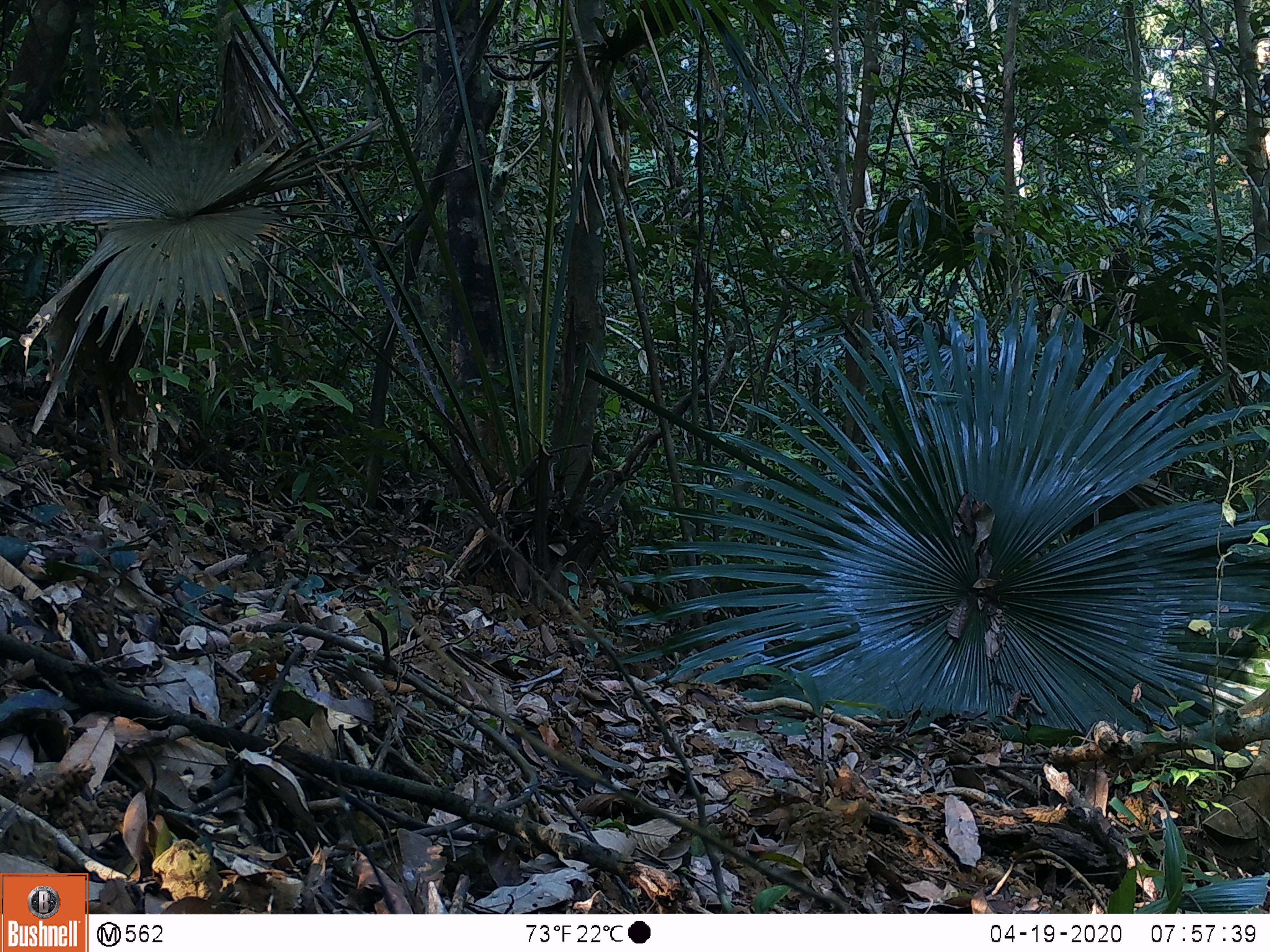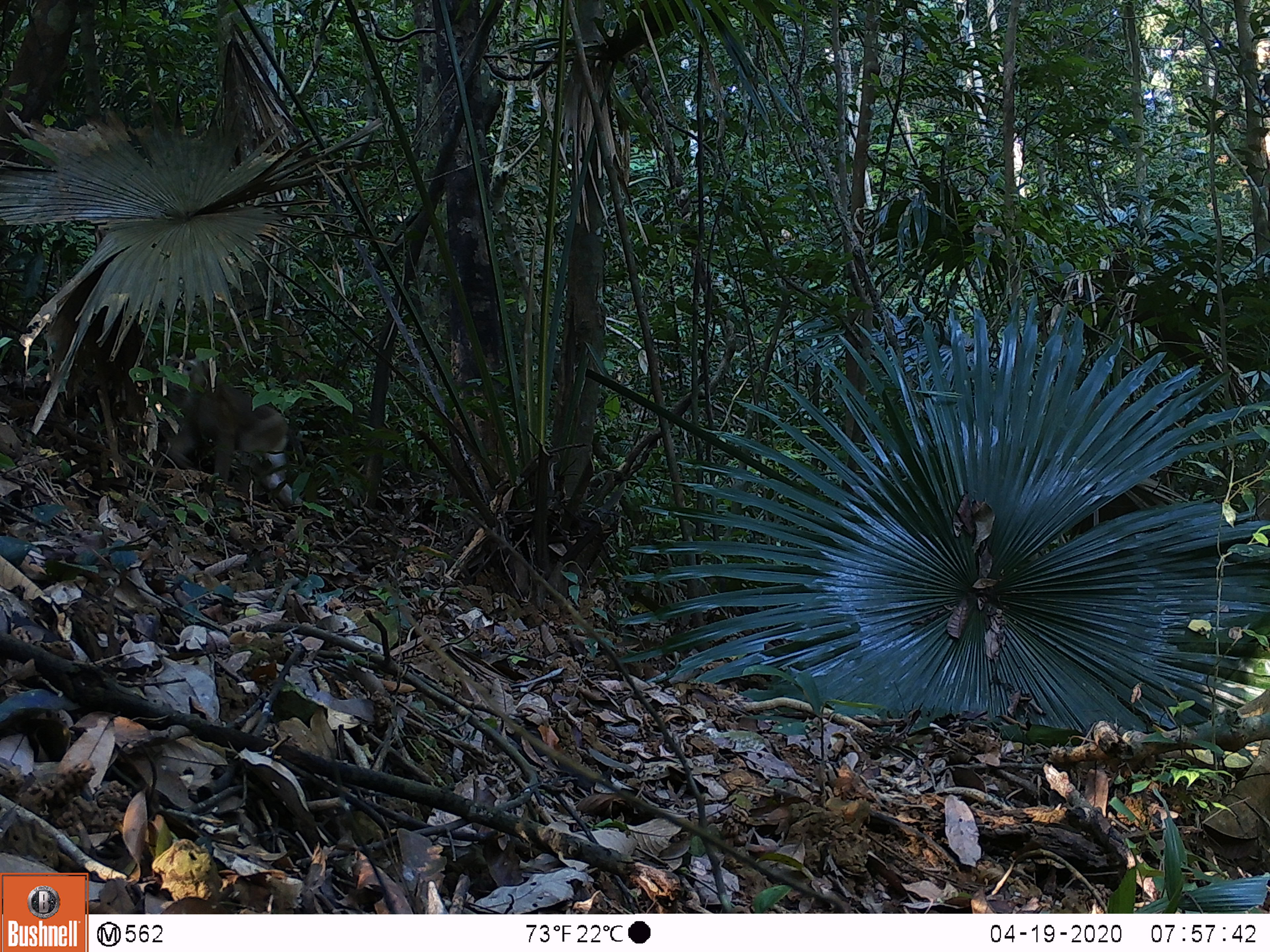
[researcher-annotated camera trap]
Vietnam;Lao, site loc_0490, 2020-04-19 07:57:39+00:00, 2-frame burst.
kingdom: Animalia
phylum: Chordata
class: Mammalia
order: Primates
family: Cercopithecidae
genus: Macaca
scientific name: Macaca nemestrina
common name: pig-tailed macaque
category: pig tailed macaque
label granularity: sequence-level